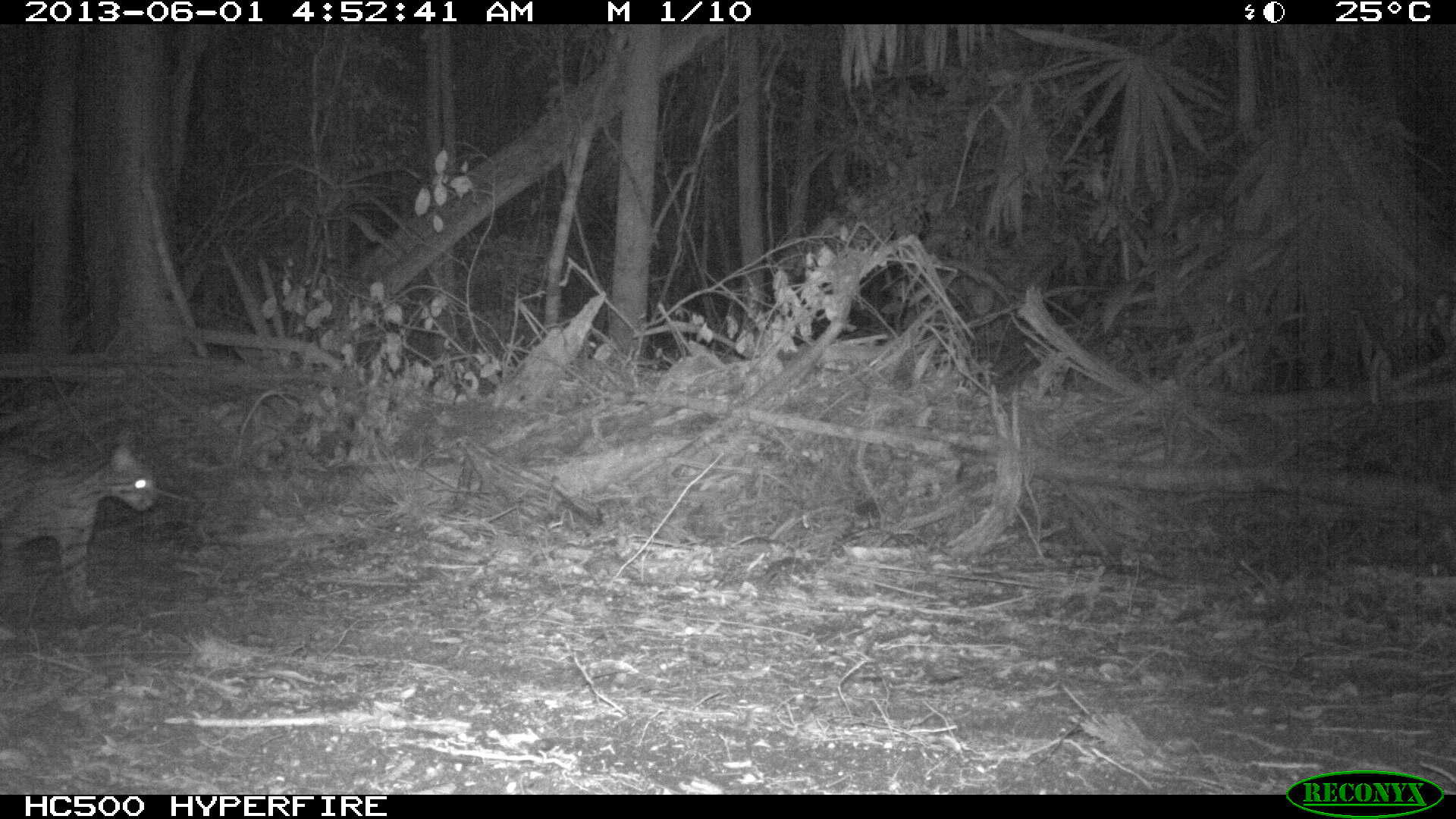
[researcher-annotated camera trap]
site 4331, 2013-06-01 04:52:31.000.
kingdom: Animalia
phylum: Chordata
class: Mammalia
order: Carnivora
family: Felidae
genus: Leopardus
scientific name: Leopardus pardalis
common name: ocelot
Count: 1.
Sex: female.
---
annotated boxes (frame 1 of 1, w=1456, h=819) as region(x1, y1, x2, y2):
leopardus pardalis: region(0, 439, 159, 620)